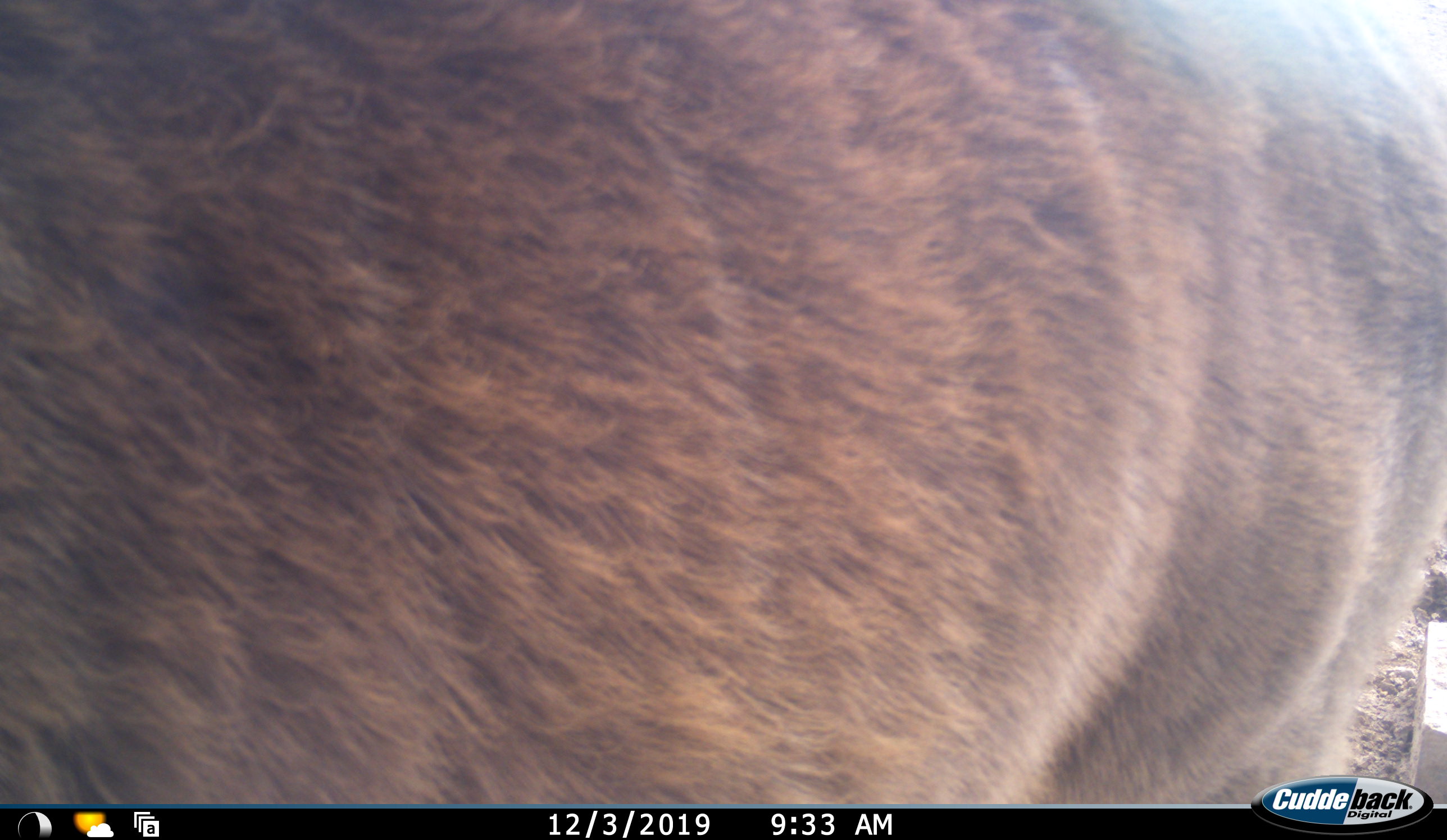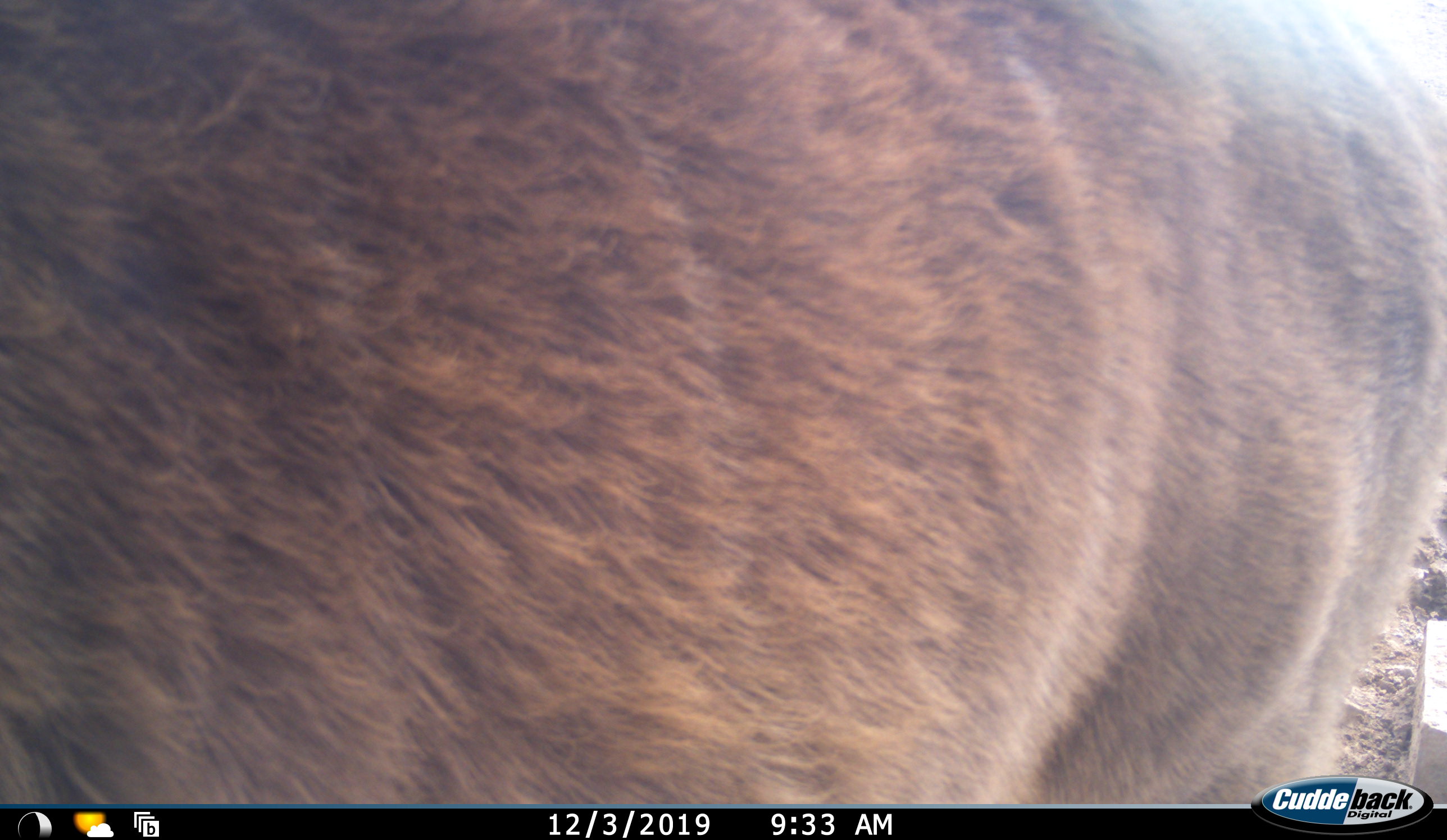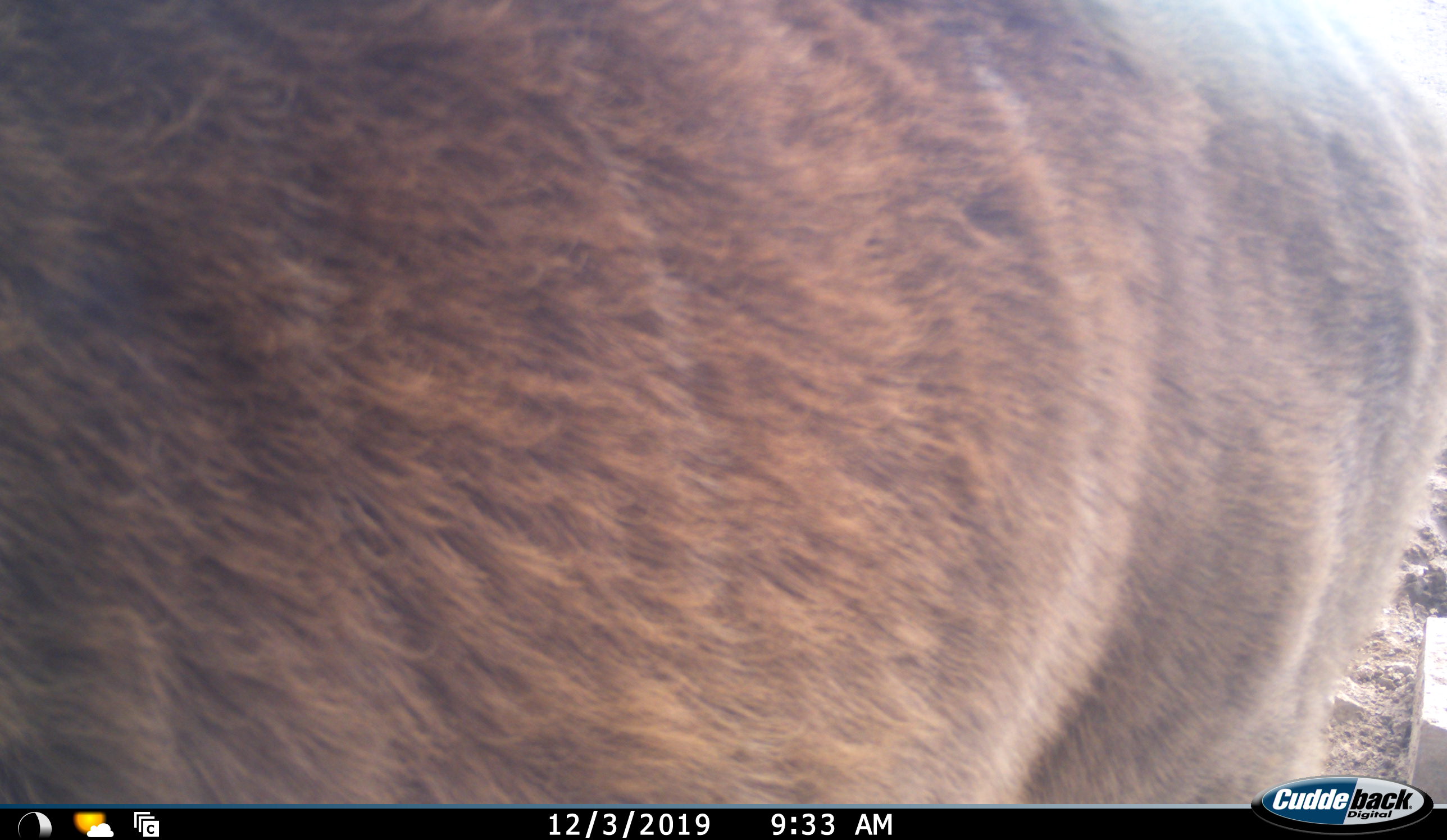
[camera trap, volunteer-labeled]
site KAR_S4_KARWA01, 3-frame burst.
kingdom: Animalia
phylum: Chordata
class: Mammalia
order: Artiodactyla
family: Bovidae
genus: Tragelaphus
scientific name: Tragelaphus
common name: kudu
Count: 1.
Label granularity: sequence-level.